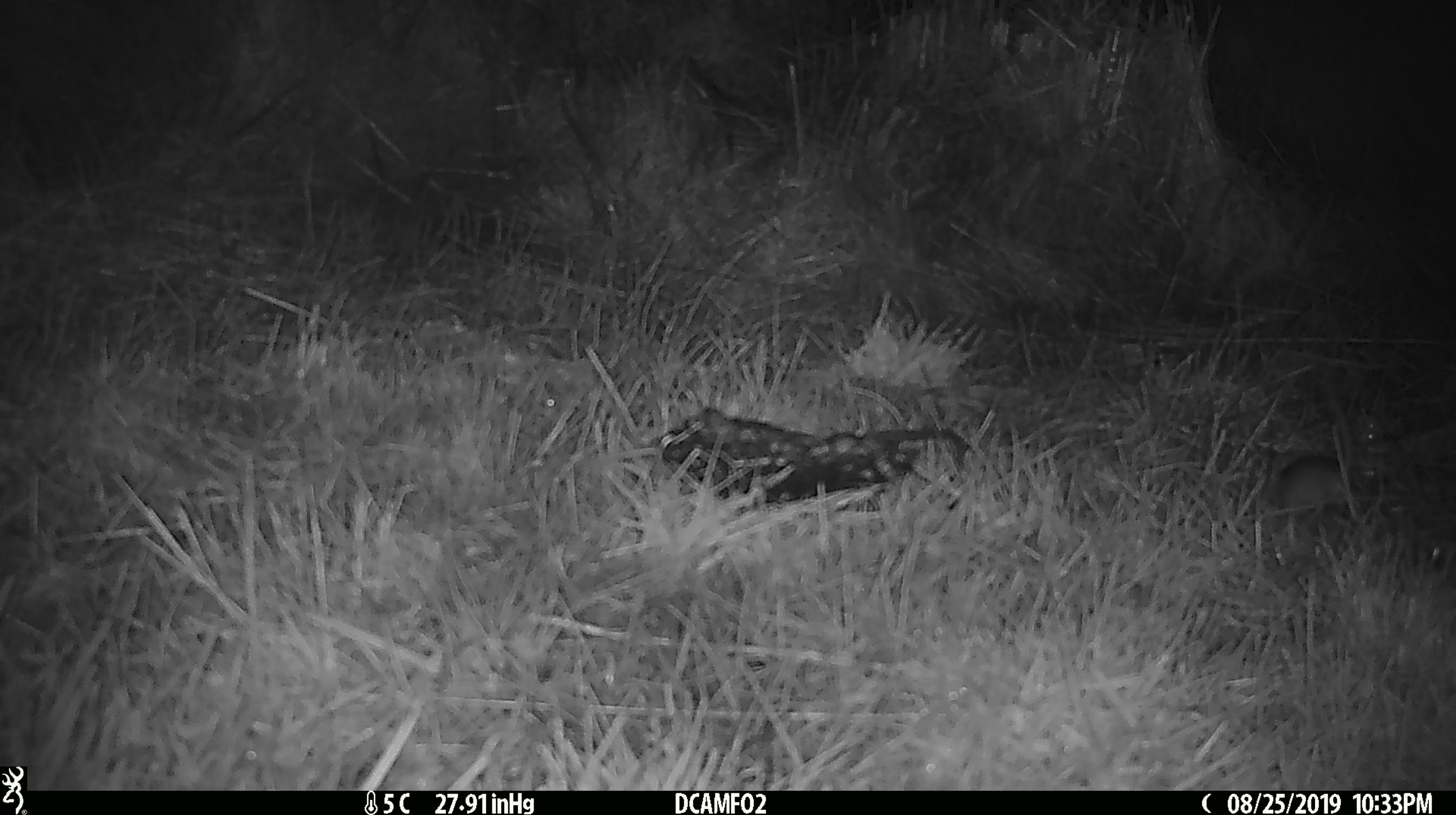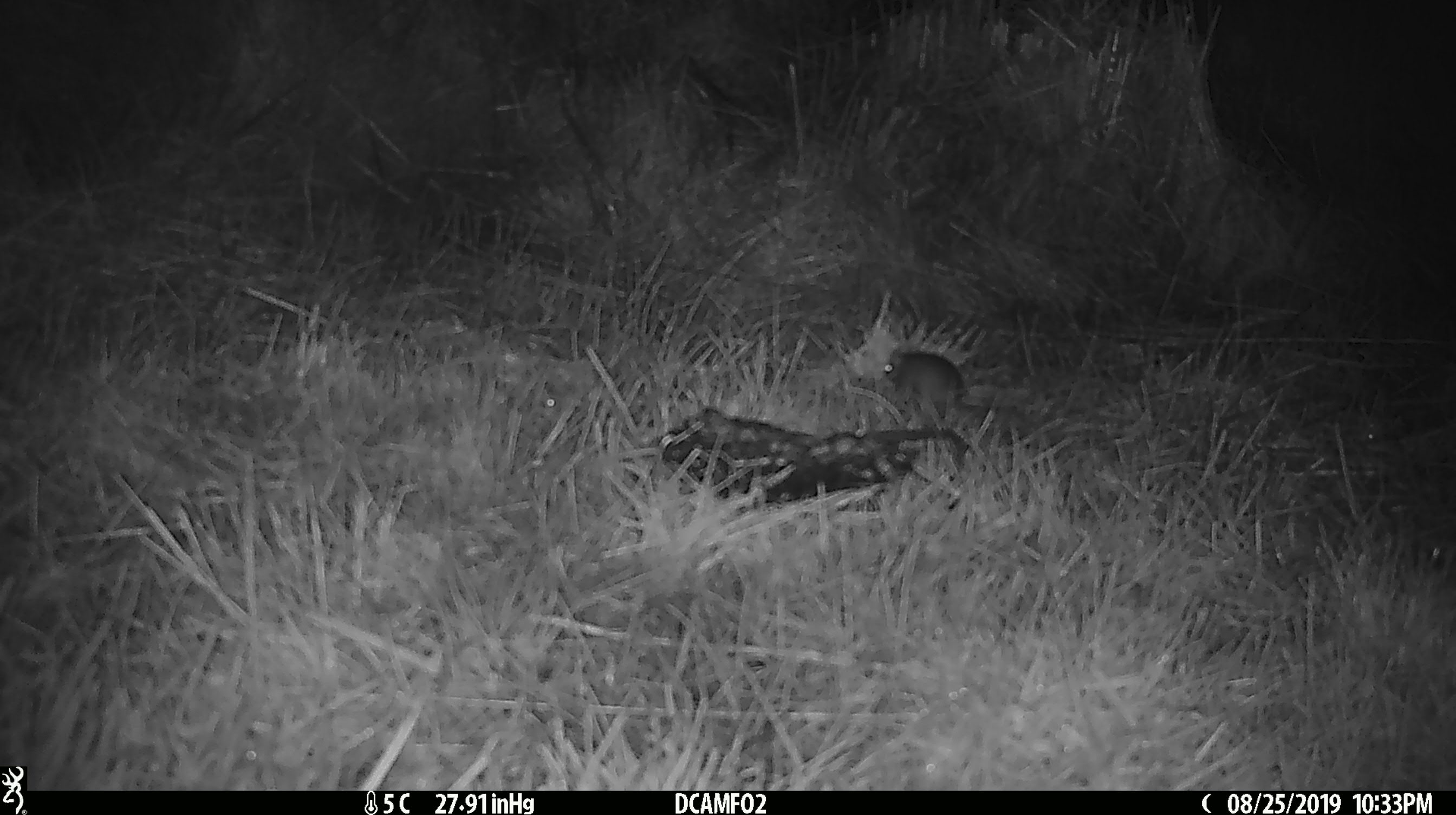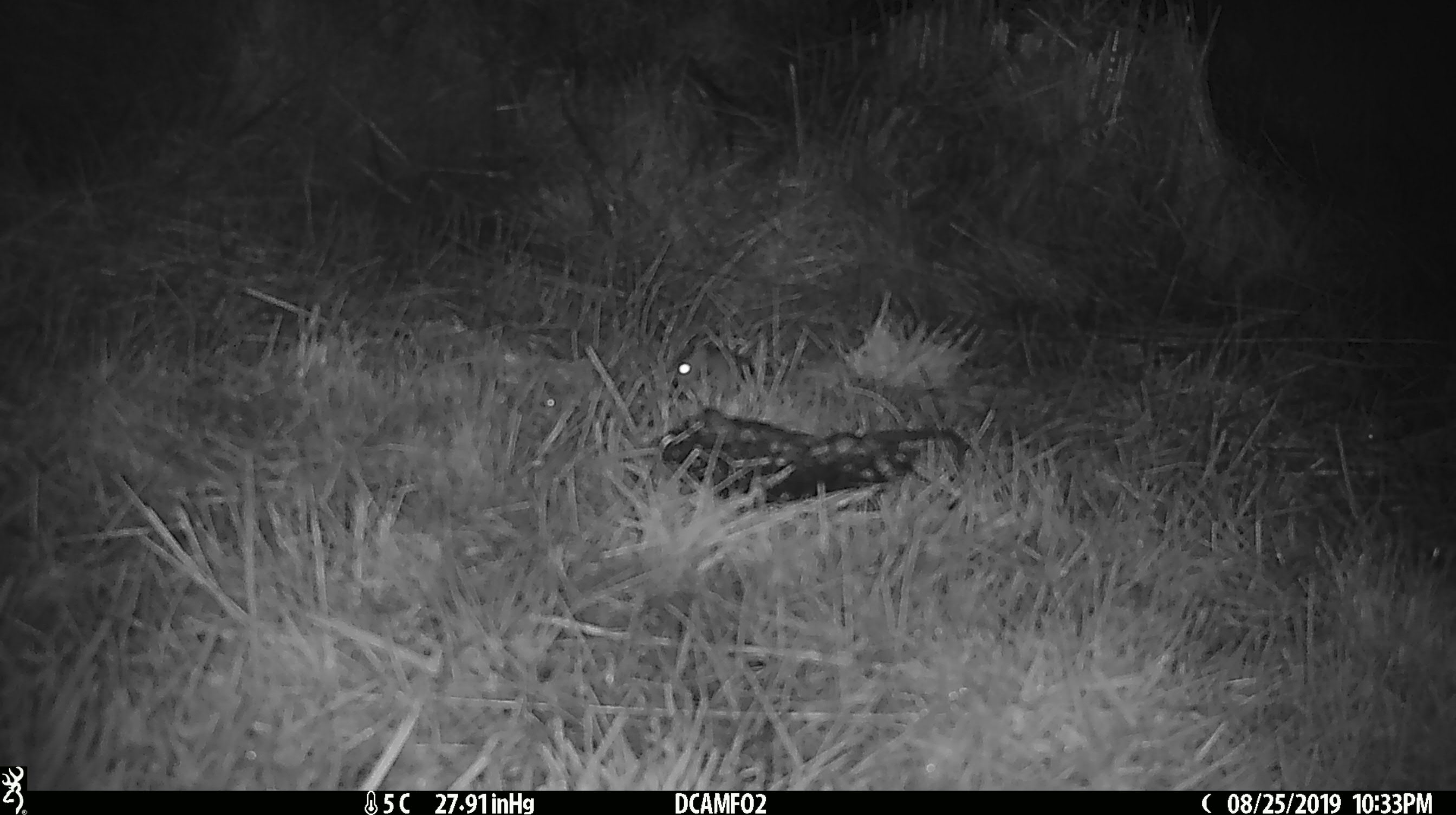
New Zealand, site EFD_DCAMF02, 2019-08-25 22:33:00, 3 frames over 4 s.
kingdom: Animalia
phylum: Chordata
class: Mammalia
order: Rodentia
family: Muridae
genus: Mus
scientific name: Mus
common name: mouse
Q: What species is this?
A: Mouse (Mus).